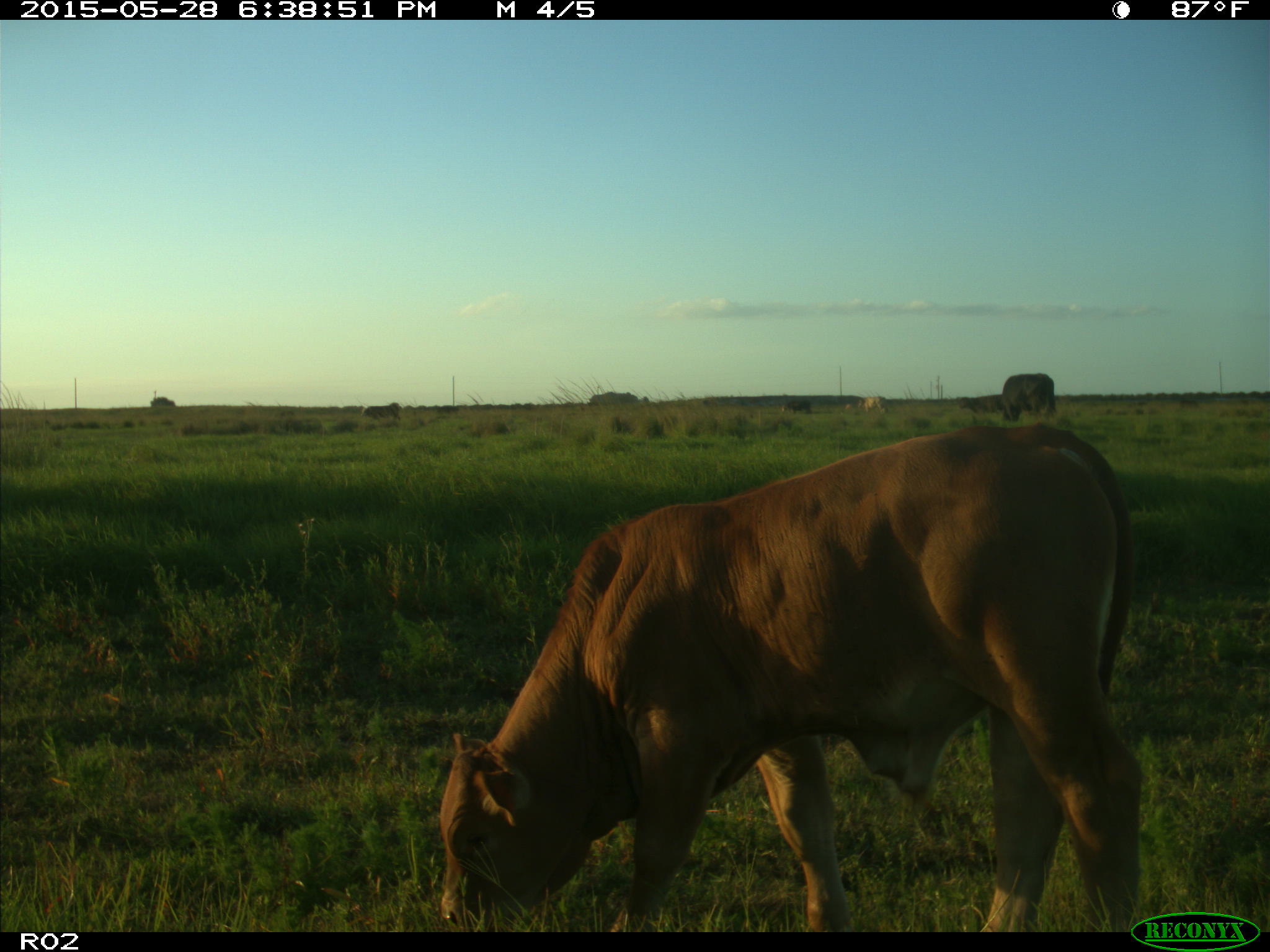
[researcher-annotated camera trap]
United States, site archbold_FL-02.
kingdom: Animalia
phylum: Chordata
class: Mammalia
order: Artiodactyla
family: Bovidae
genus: Bos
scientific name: Bos taurus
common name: domestic cow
Bos taurus (domestic cow).